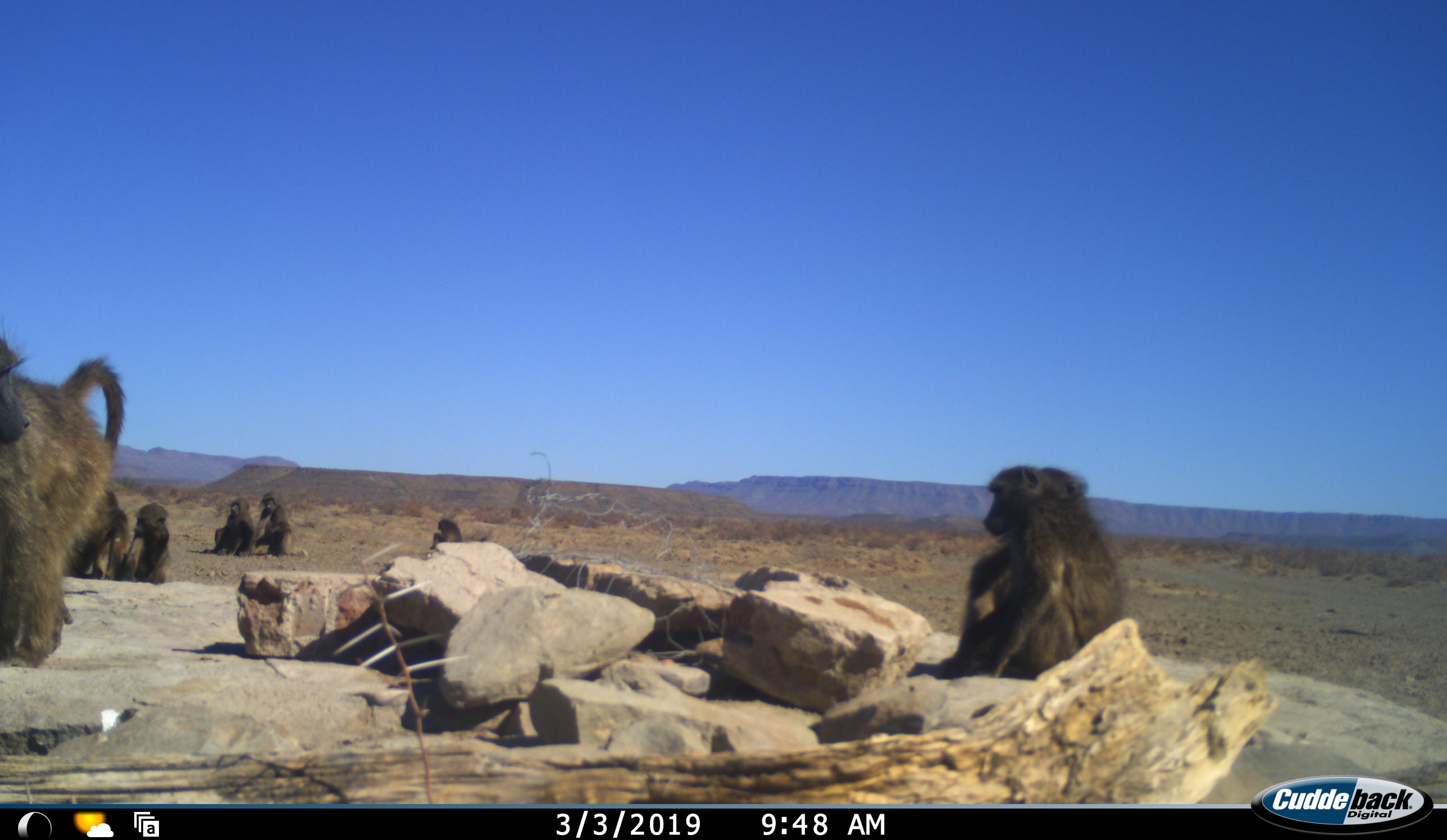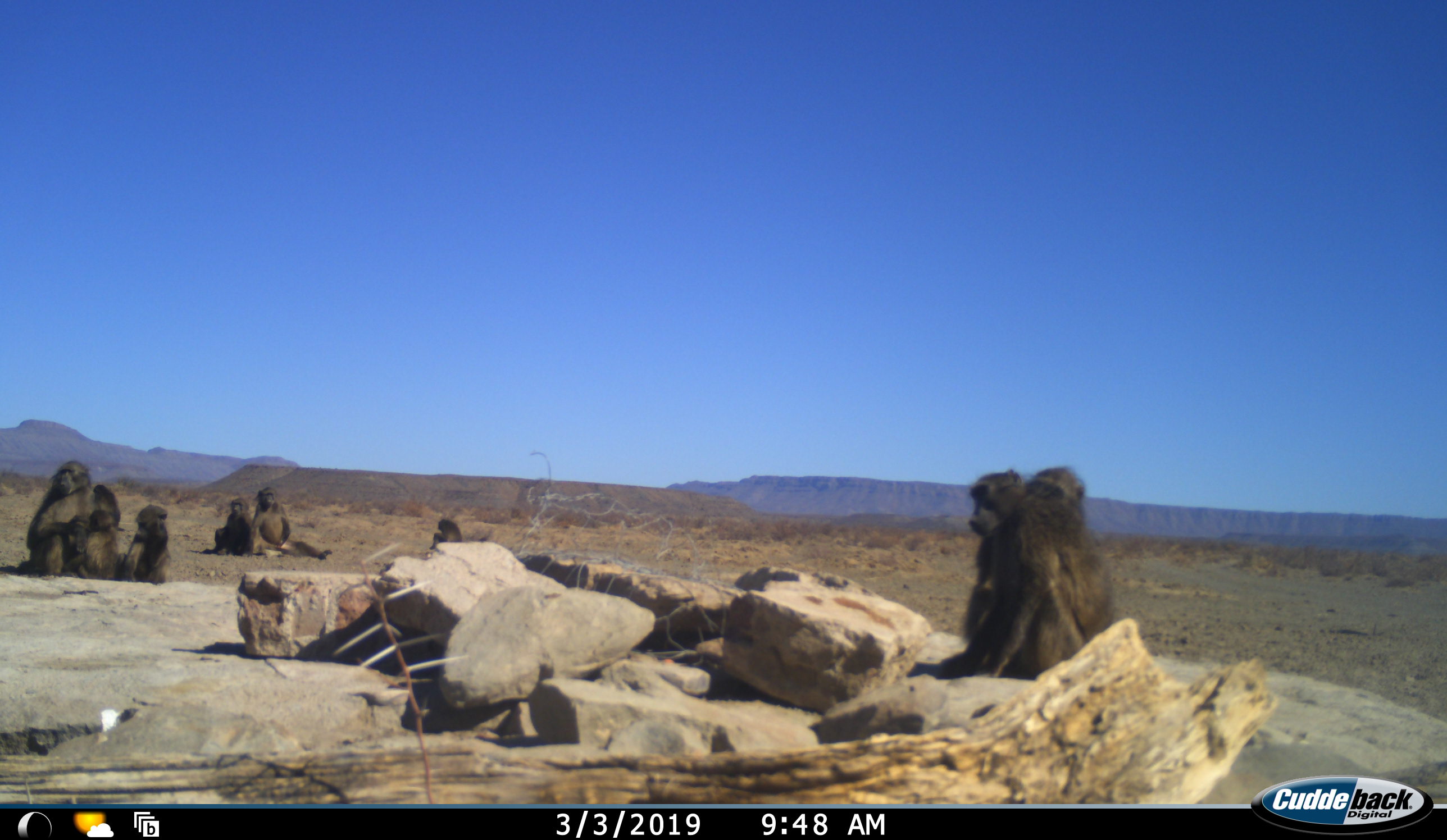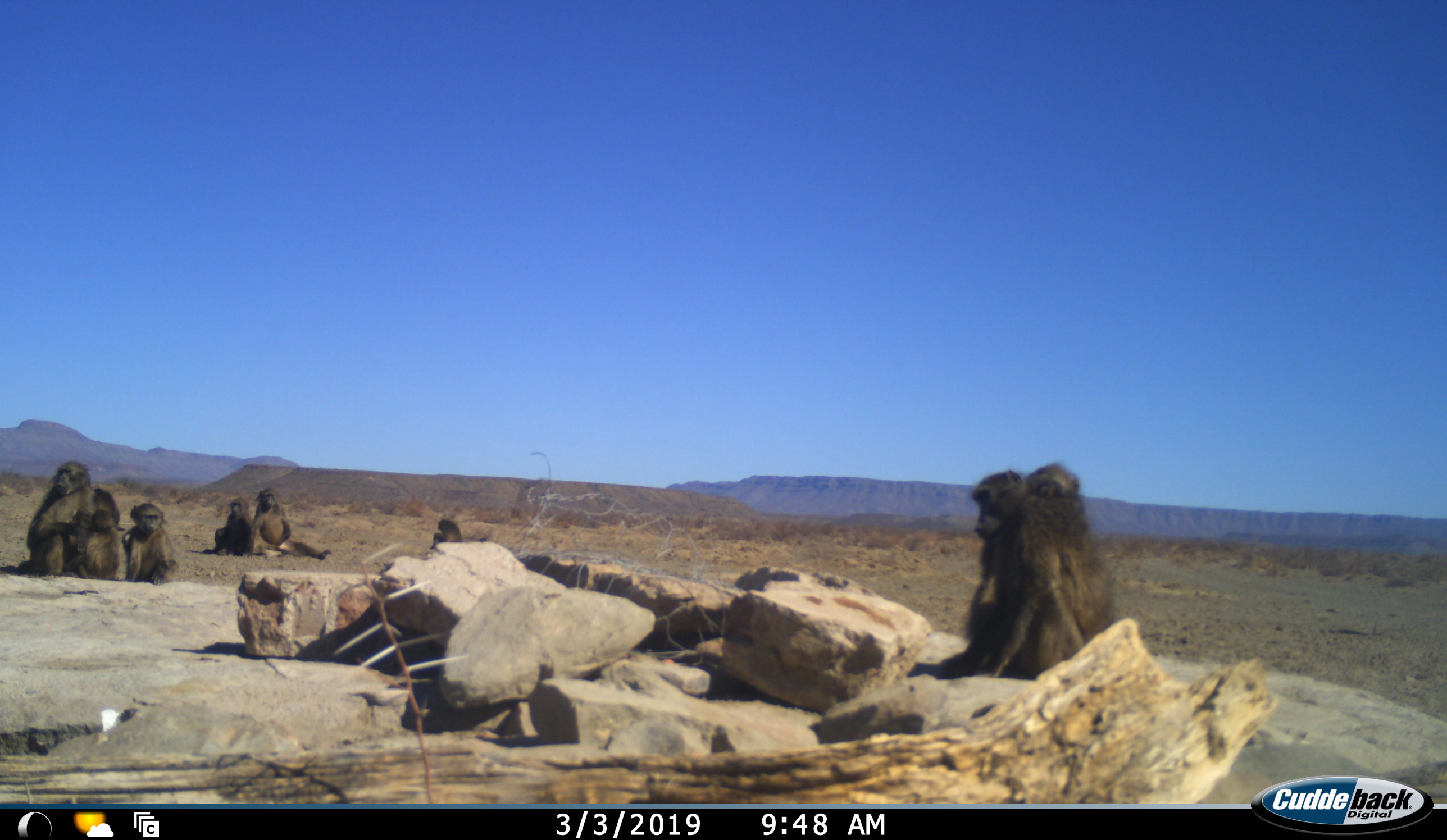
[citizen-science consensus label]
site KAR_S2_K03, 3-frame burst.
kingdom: Animalia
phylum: Chordata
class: Mammalia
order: Primates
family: Cercopithecidae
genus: Papio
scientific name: Papio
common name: baboon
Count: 9.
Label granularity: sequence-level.